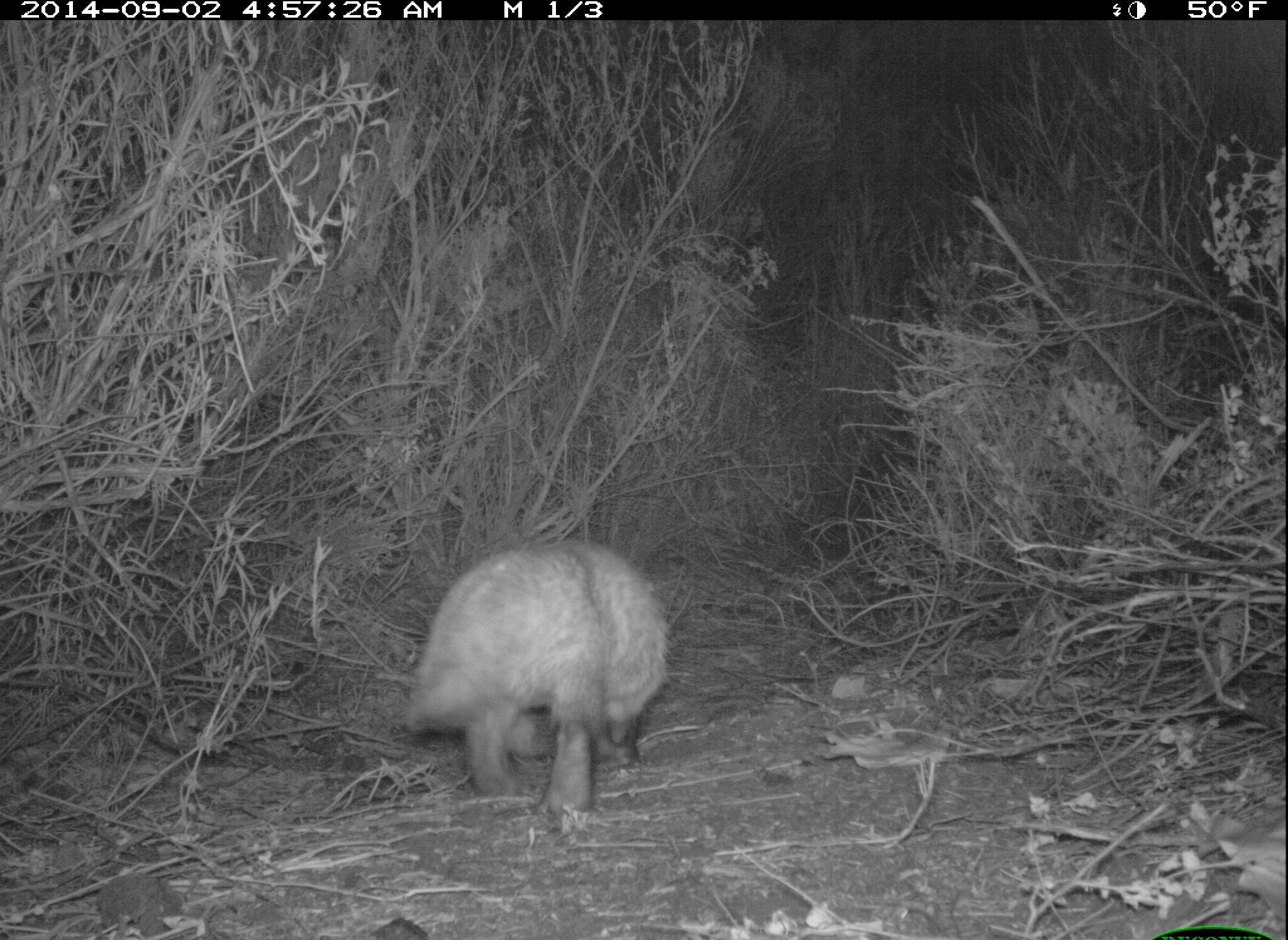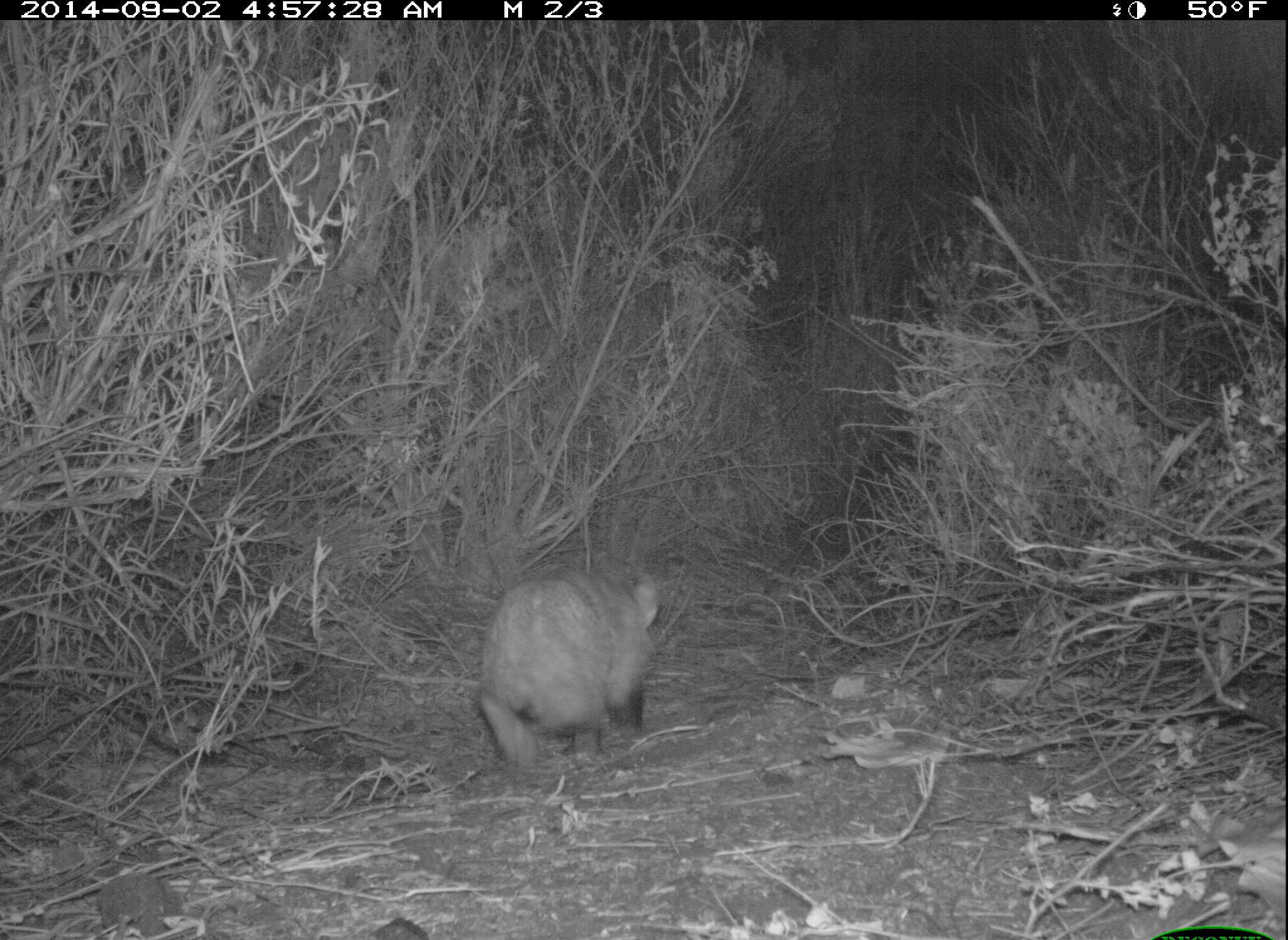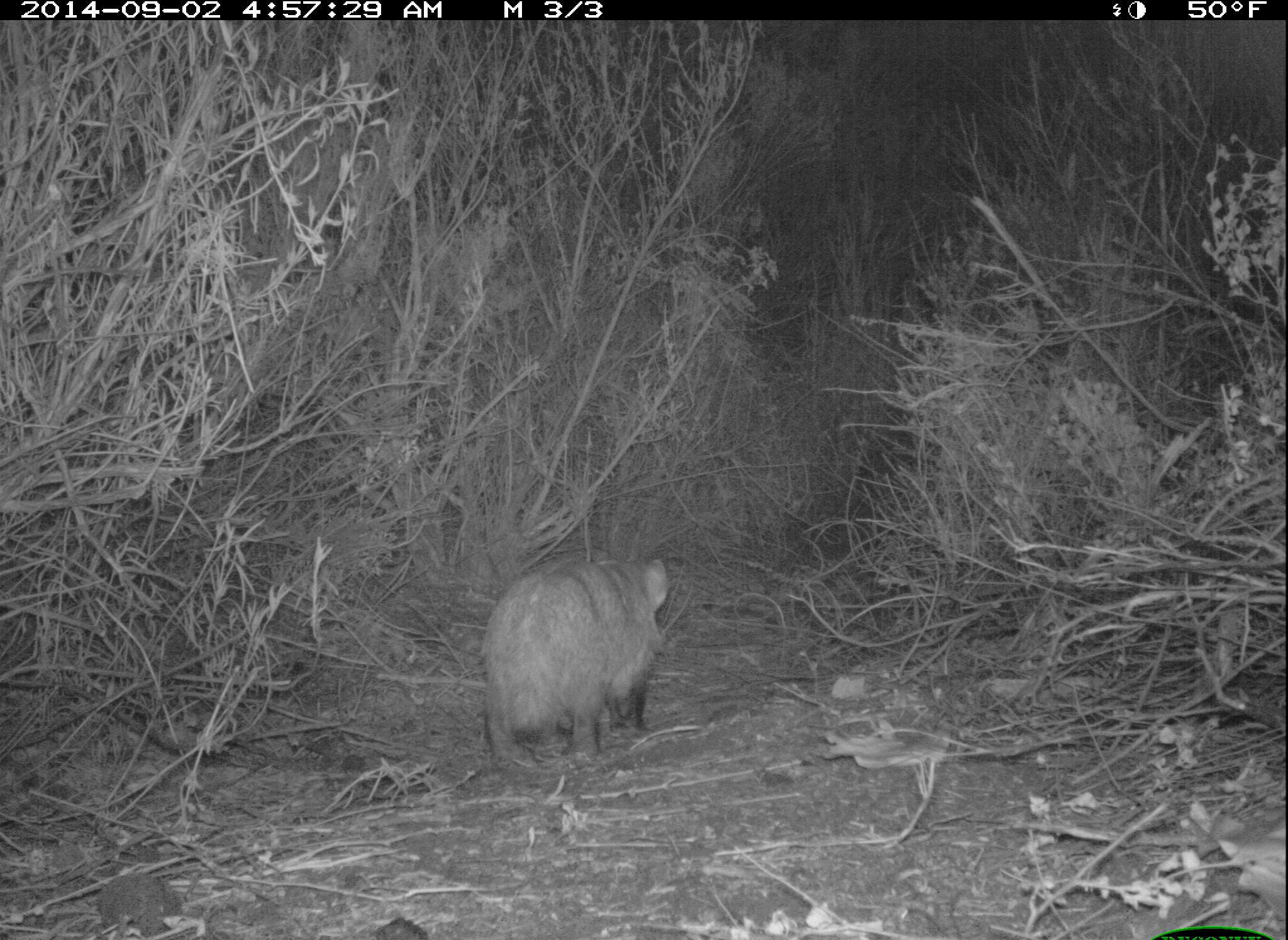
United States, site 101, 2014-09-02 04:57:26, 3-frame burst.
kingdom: Animalia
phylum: Chordata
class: Mammalia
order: Carnivora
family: Mustelidae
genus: Taxidea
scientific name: Taxidea taxus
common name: badger